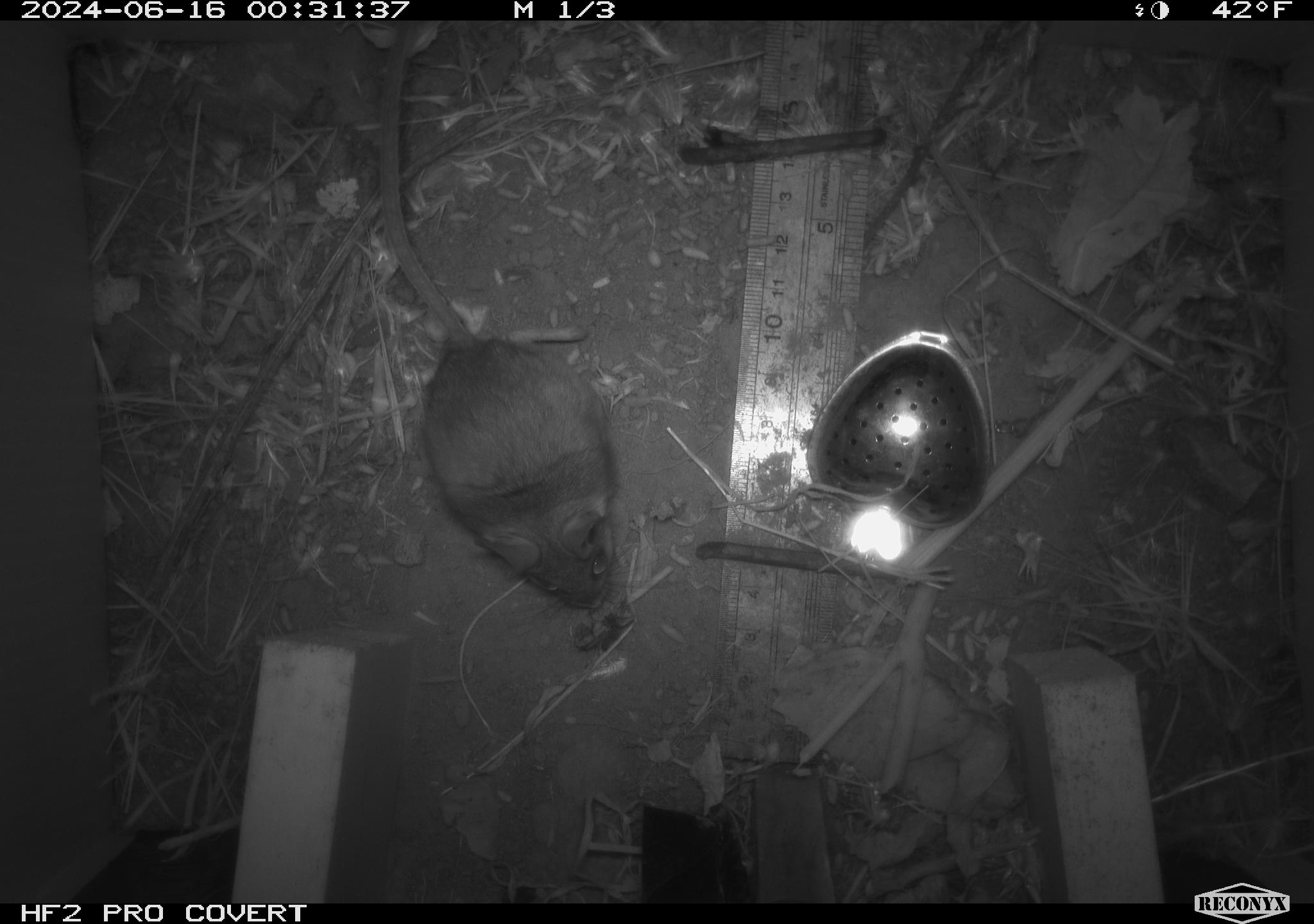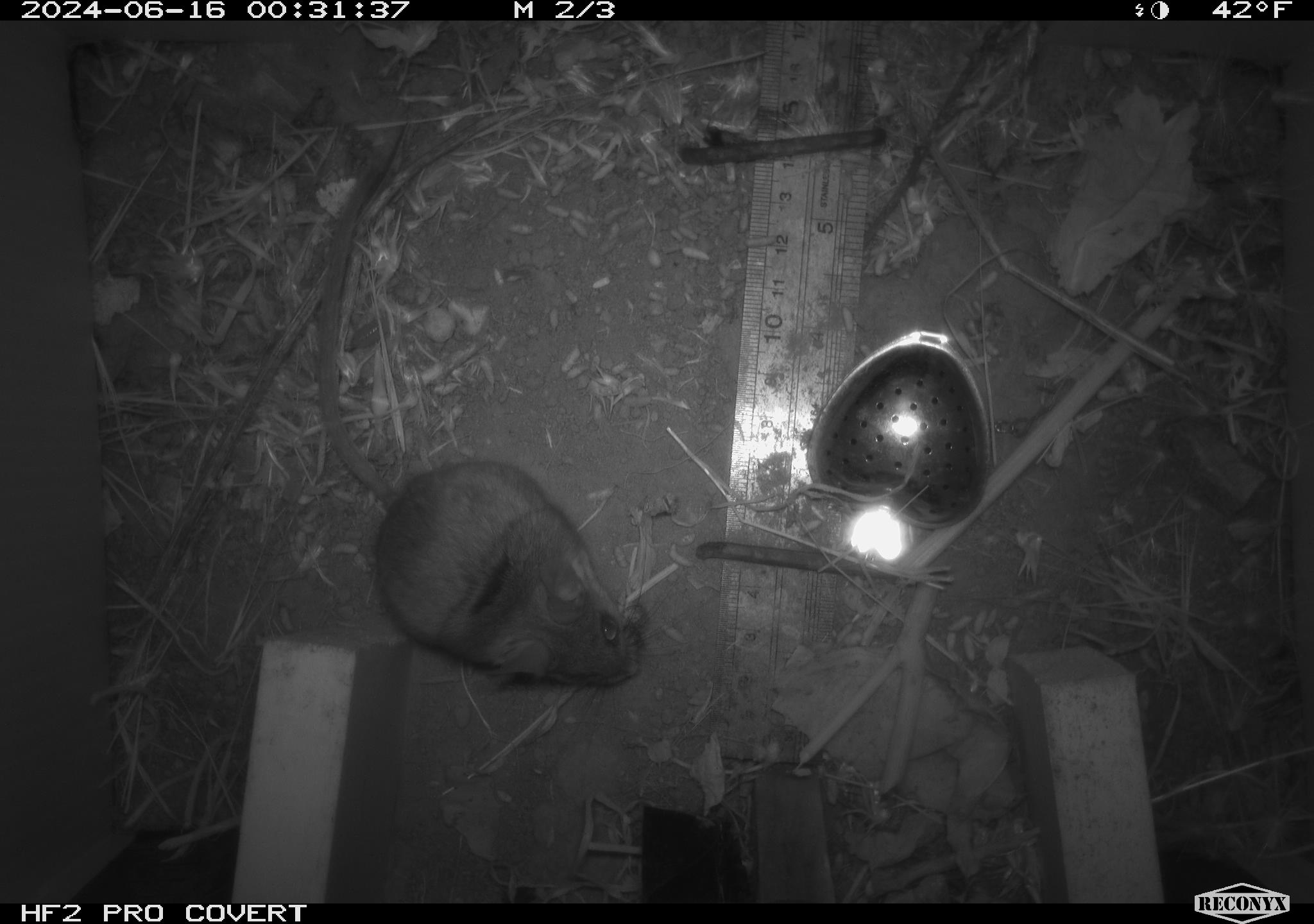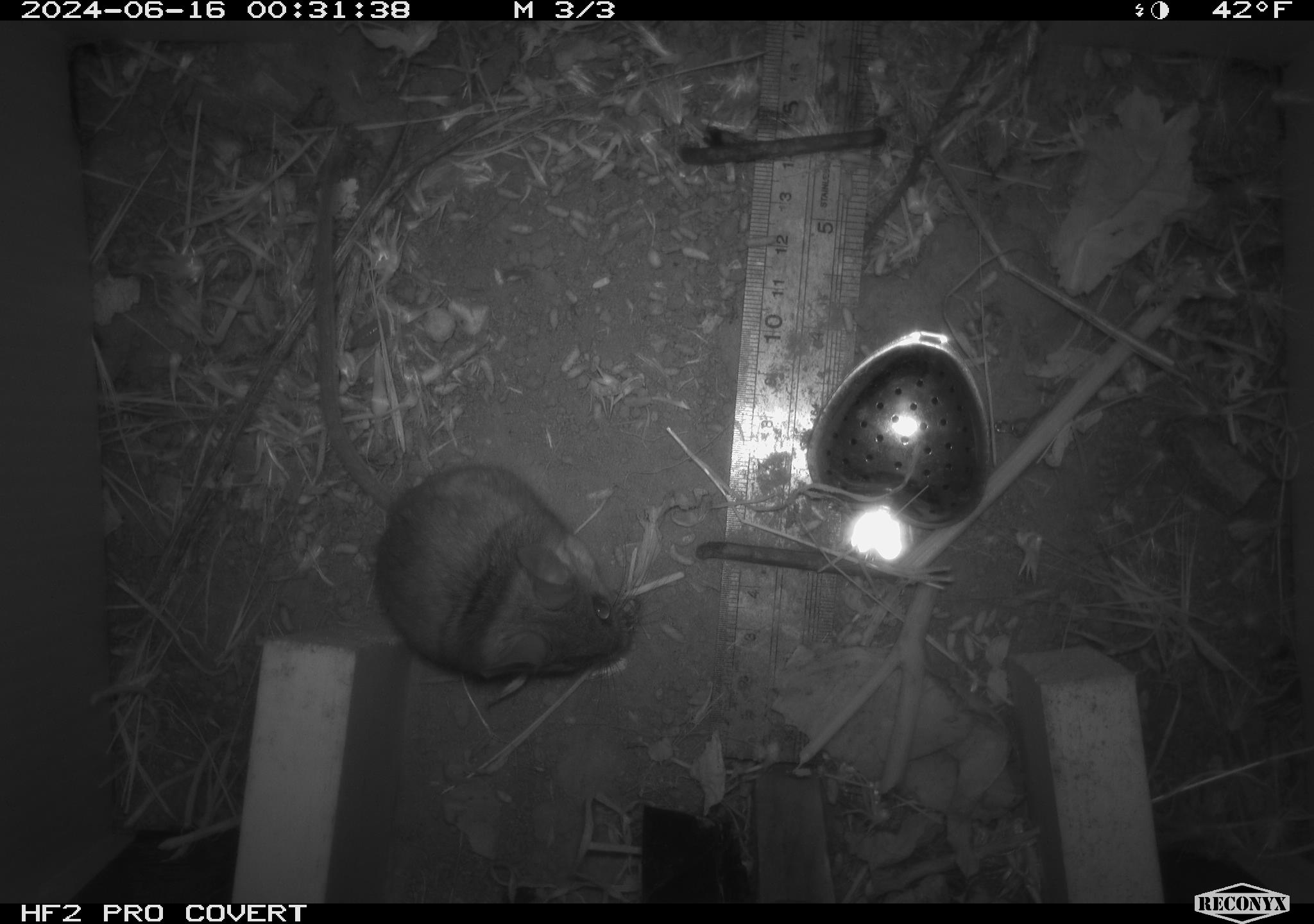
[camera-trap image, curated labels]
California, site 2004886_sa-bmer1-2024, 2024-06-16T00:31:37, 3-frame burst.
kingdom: Animalia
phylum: Chordata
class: Mammalia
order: Rodentia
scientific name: Rodentia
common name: mouse species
Mouse species (Rodentia).